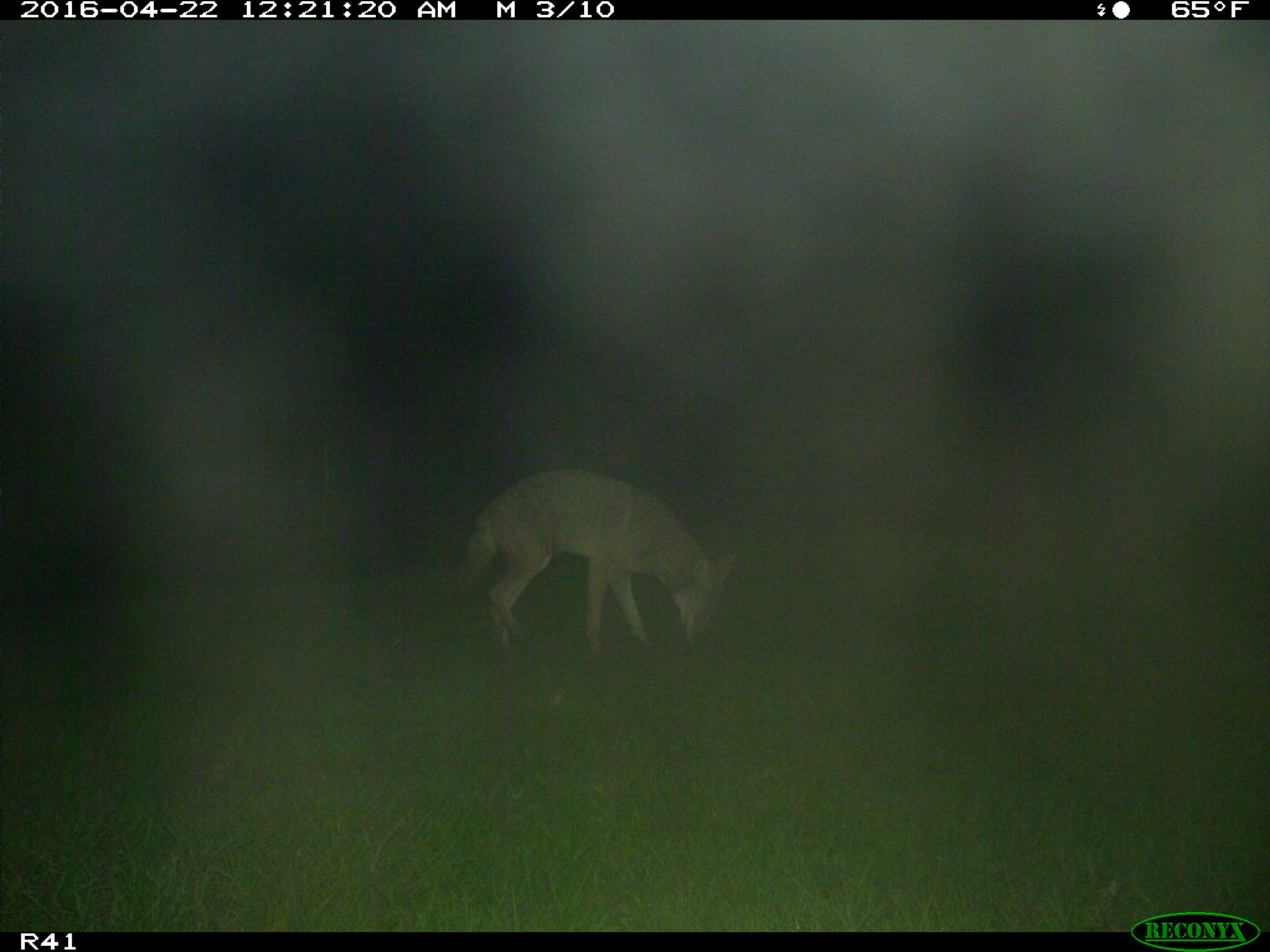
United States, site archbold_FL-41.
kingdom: Animalia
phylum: Chordata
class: Mammalia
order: Artiodactyla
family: Bovidae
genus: Bos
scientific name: Bos taurus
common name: domestic cow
Bos taurus (domestic cow).